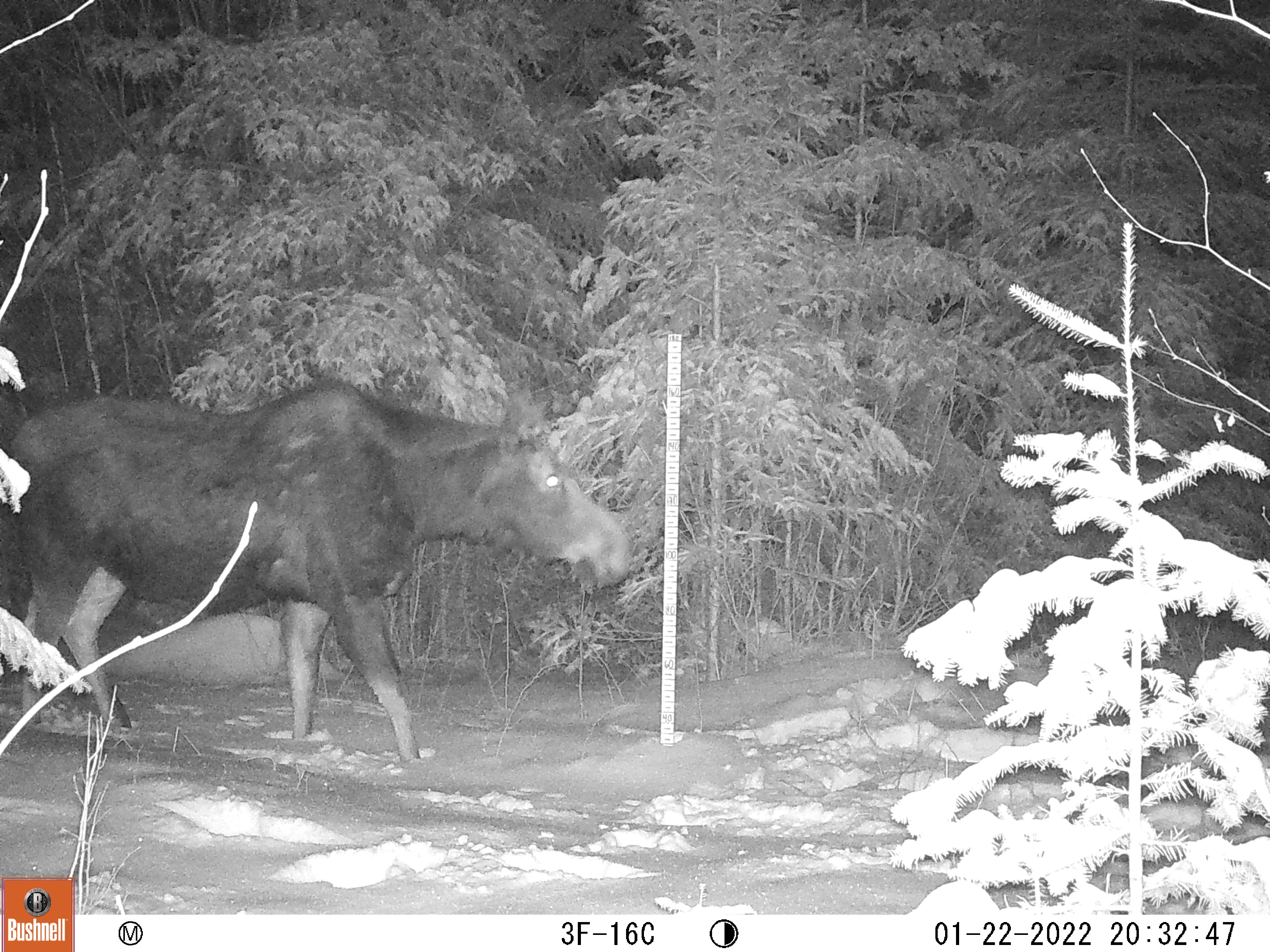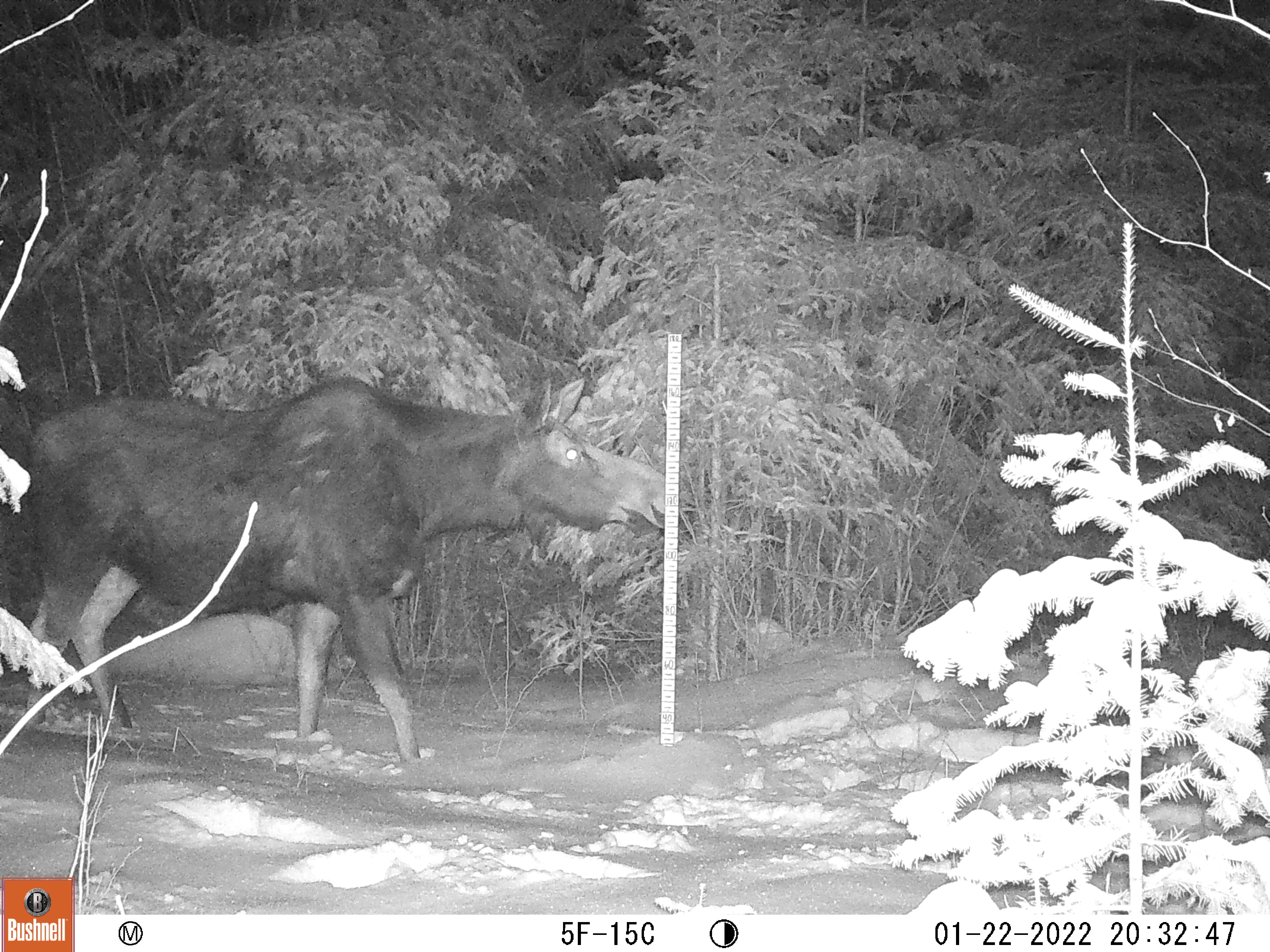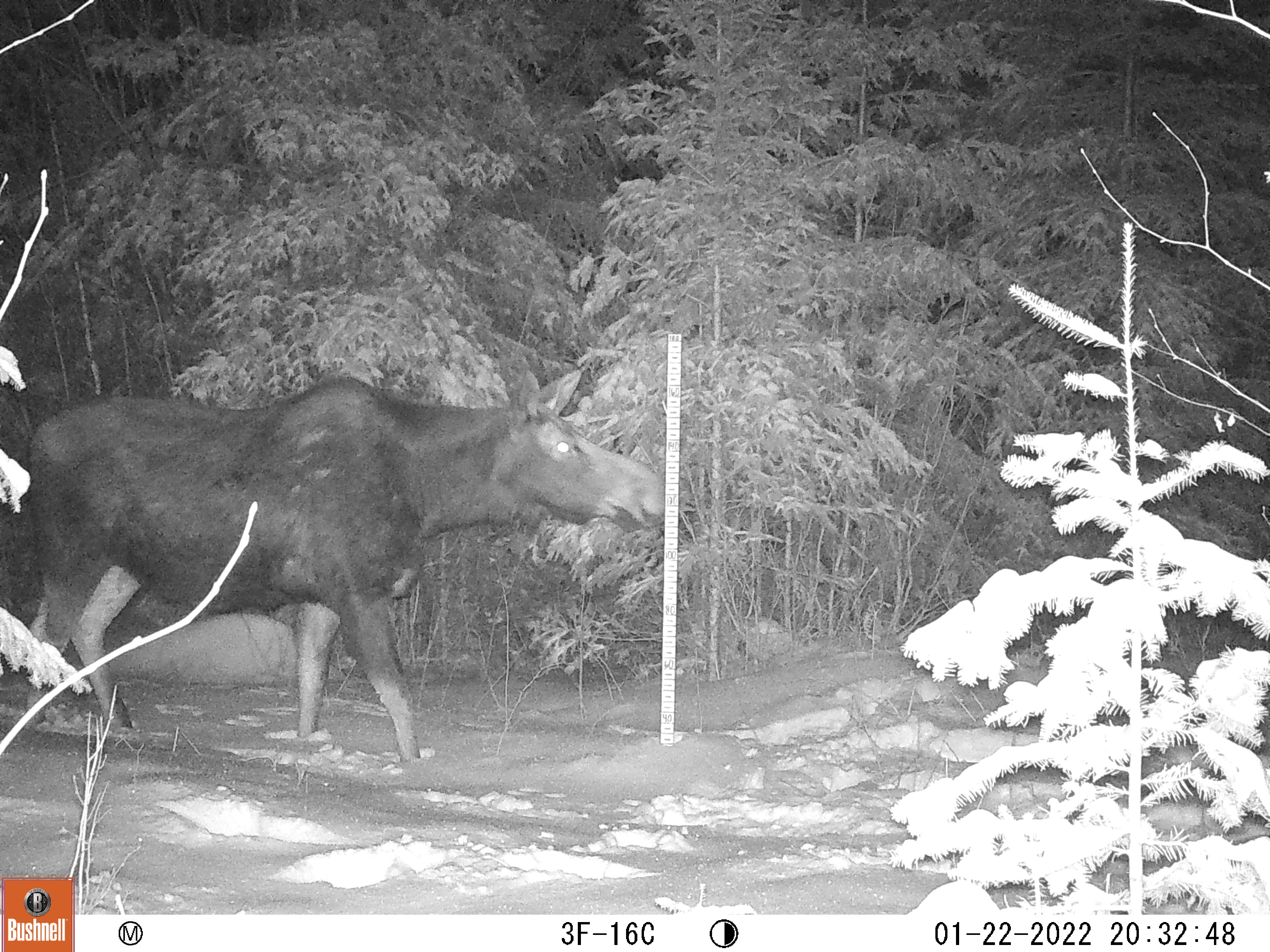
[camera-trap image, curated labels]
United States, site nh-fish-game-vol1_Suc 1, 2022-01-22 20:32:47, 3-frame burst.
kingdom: Animalia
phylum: Chordata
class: Mammalia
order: Artiodactyla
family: Cervidae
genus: Alces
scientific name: Alces alces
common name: moose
Moose (Alces alces).